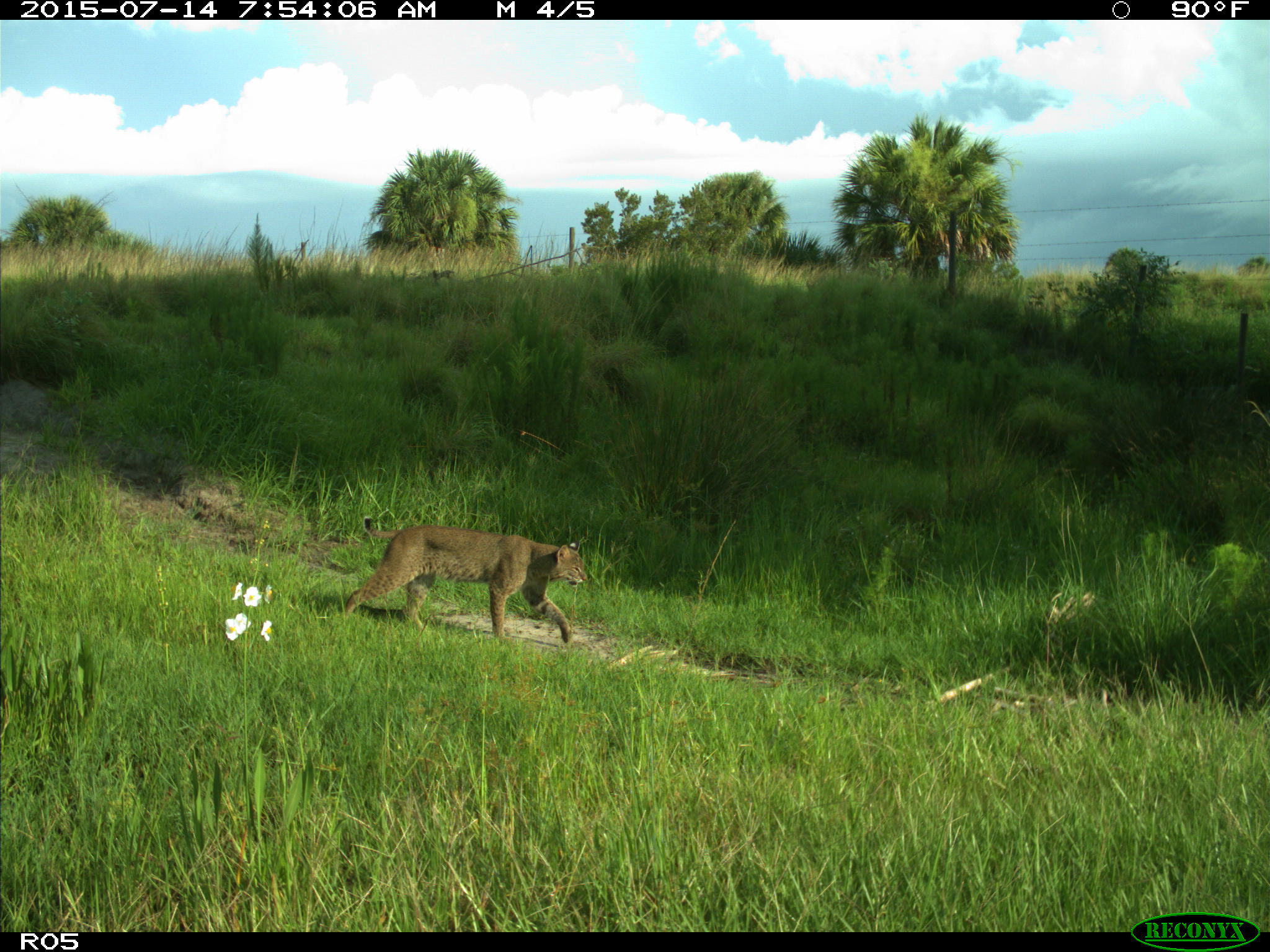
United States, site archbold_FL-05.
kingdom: Animalia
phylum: Chordata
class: Mammalia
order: Carnivora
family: Felidae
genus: Lynx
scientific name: Lynx rufus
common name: bobcat